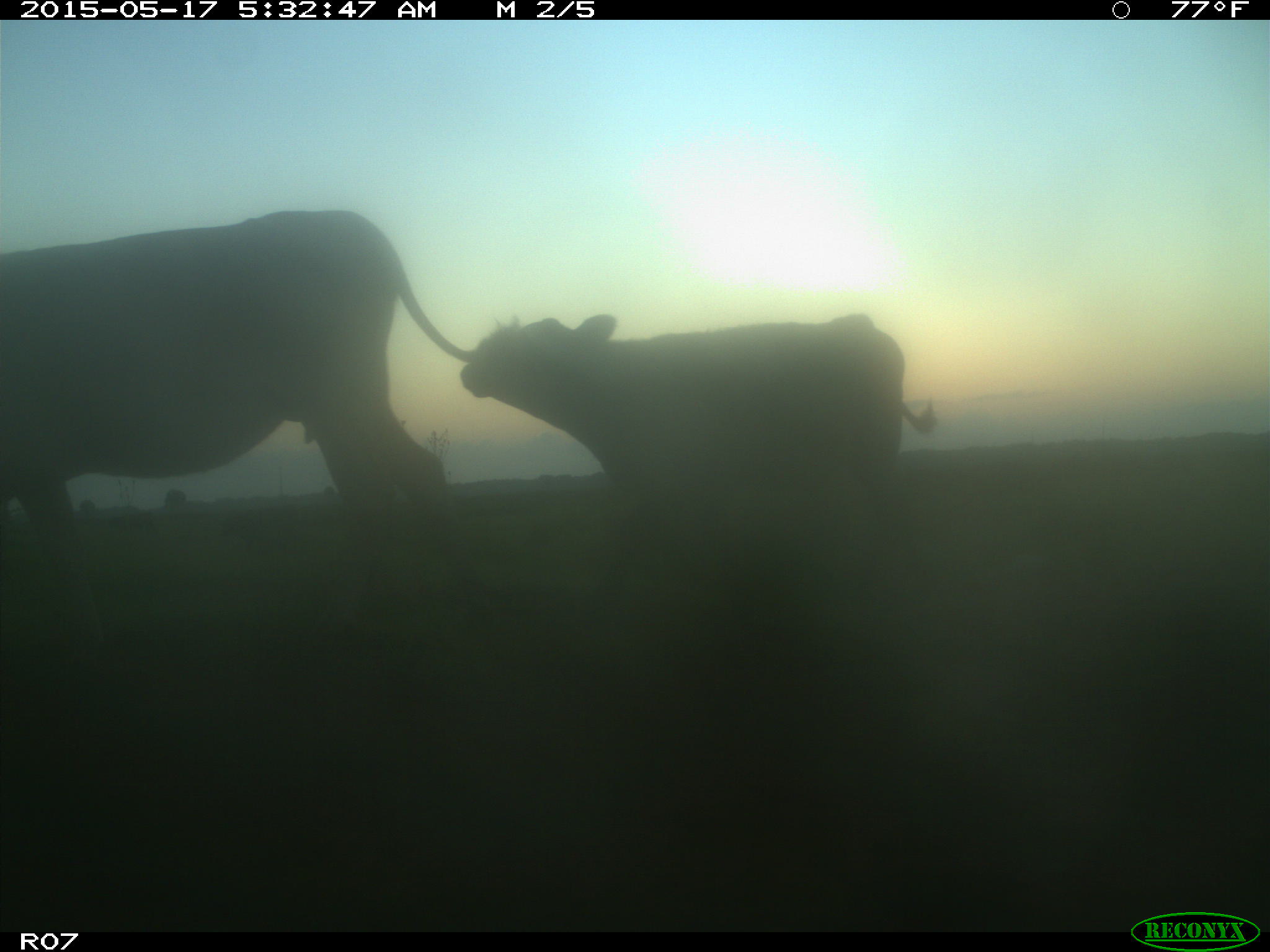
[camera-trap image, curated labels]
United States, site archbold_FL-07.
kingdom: Animalia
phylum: Chordata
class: Mammalia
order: Artiodactyla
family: Bovidae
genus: Bos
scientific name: Bos taurus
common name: domestic cow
Bos taurus (domestic cow).